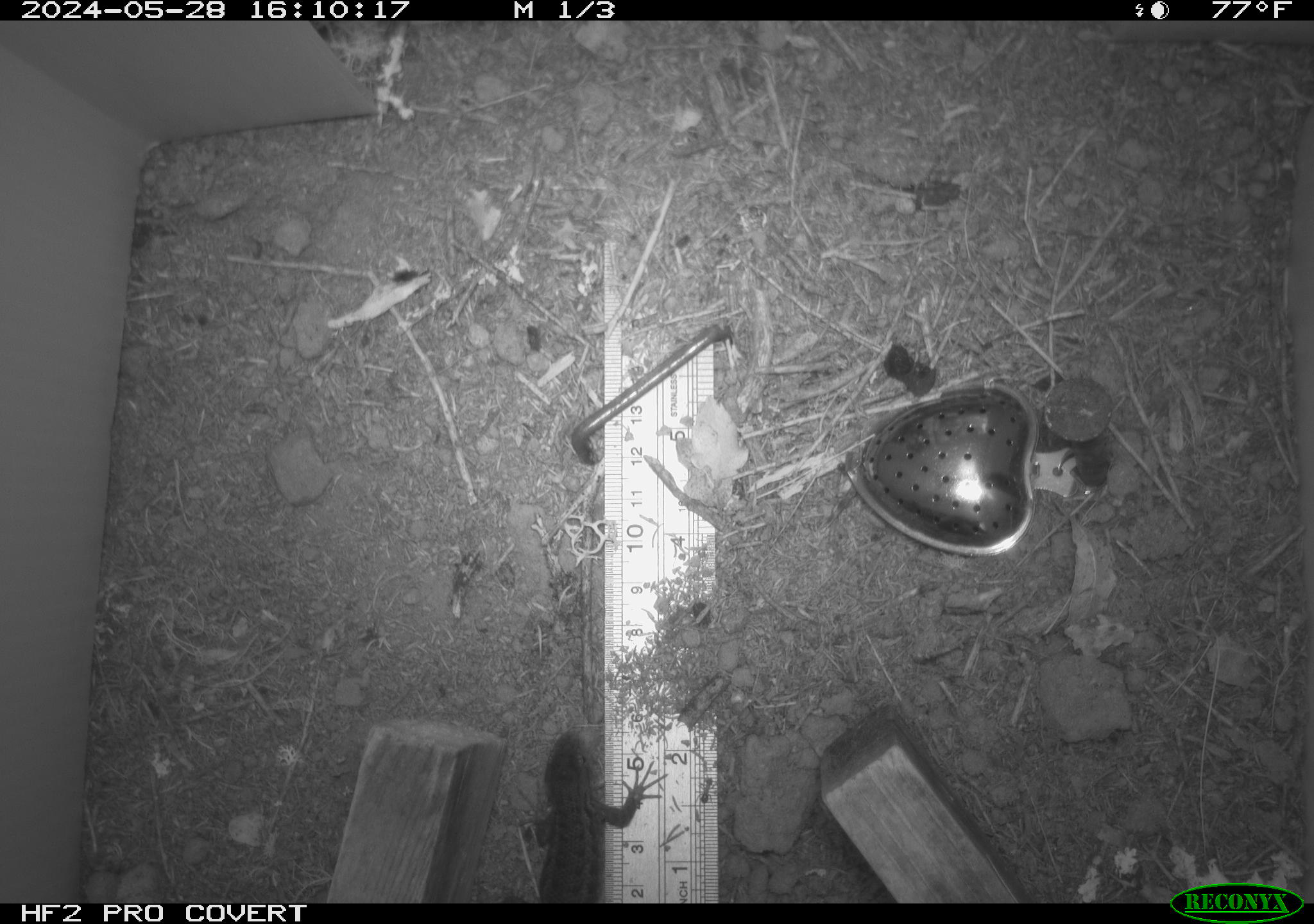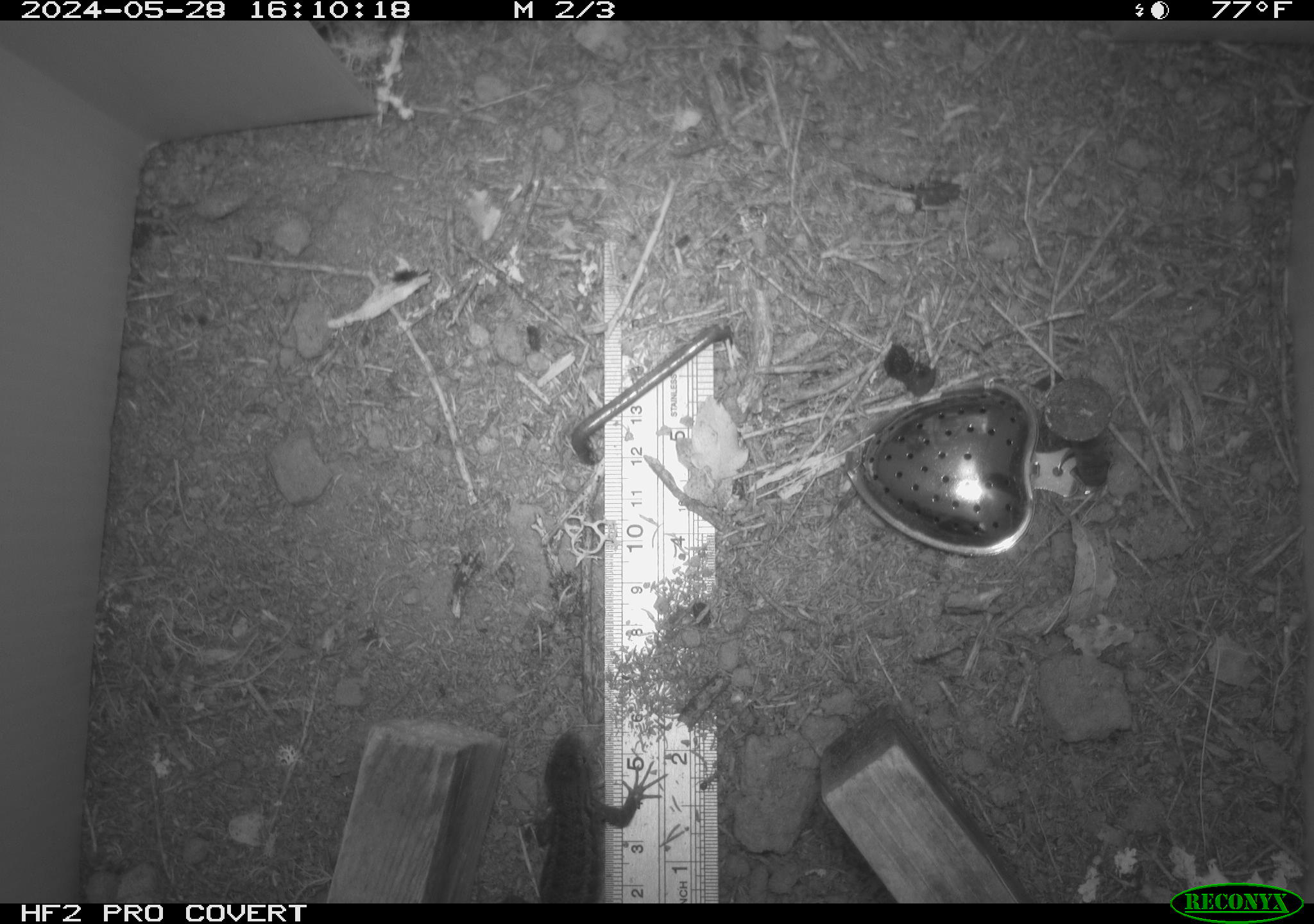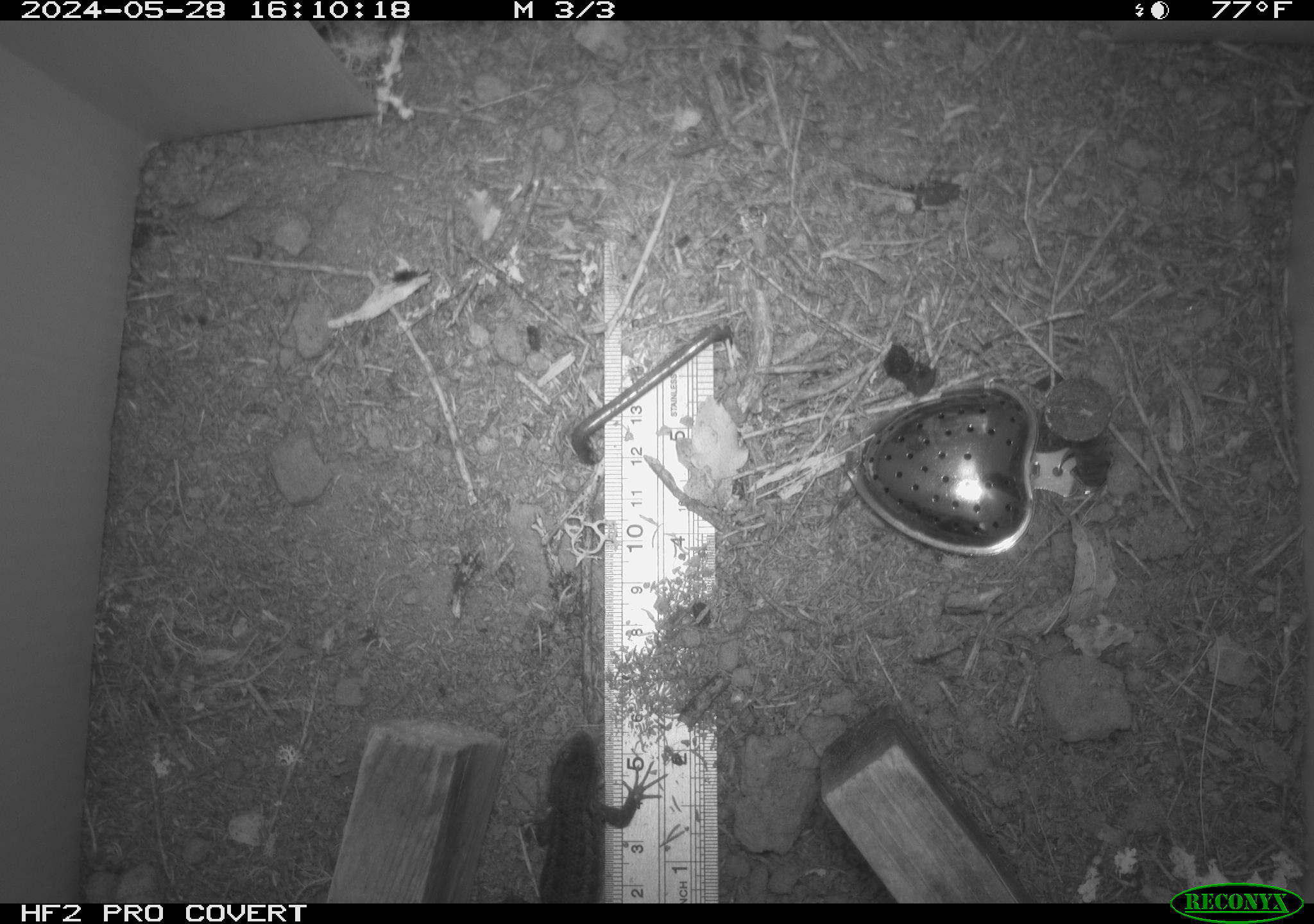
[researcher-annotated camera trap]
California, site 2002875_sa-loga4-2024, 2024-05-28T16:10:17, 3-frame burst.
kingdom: Animalia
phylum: Chordata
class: Reptilia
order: Squamata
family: Phrynosomatidae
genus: Sceloporus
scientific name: Sceloporus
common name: spiny lizards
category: sceloporus species